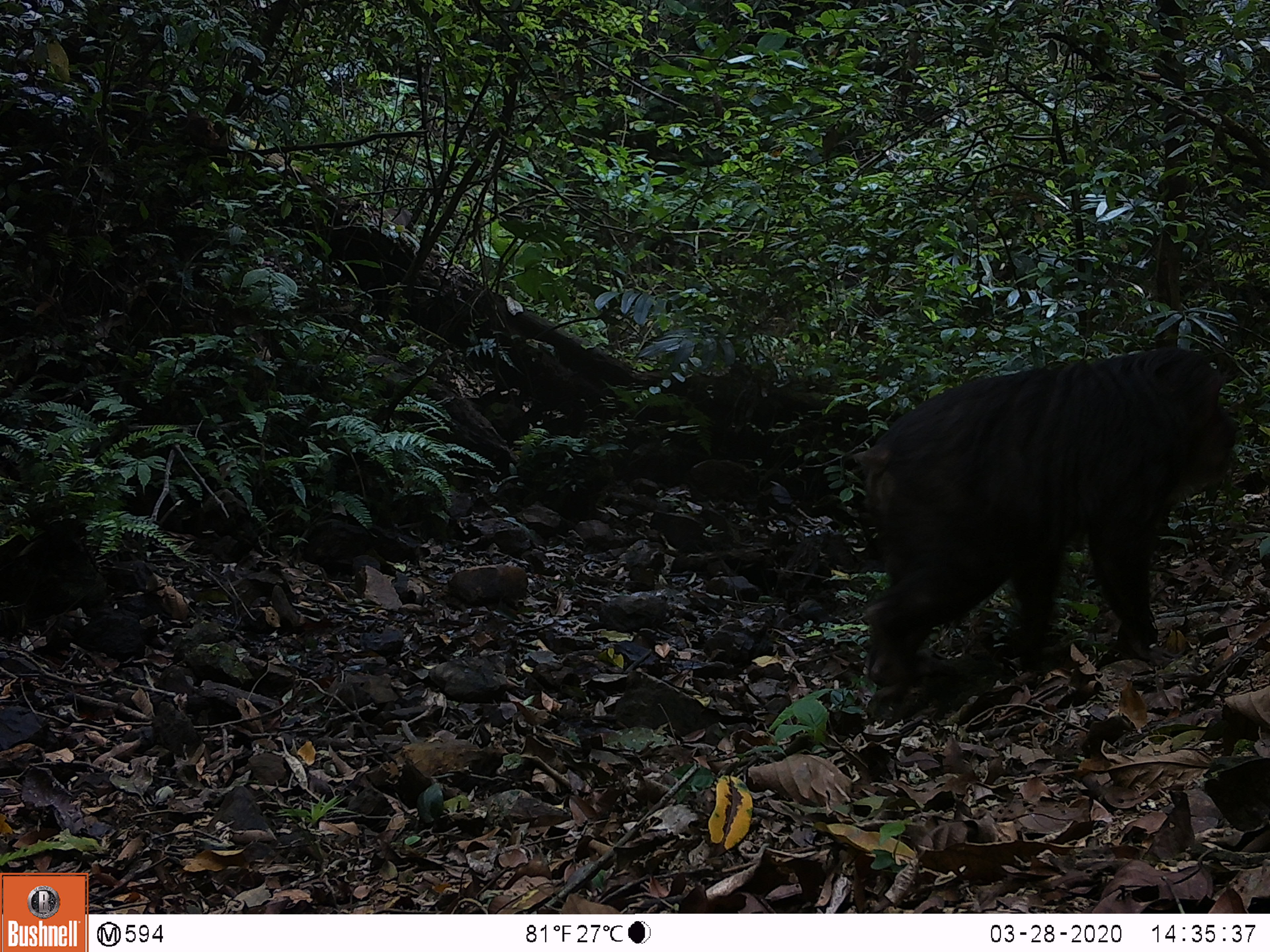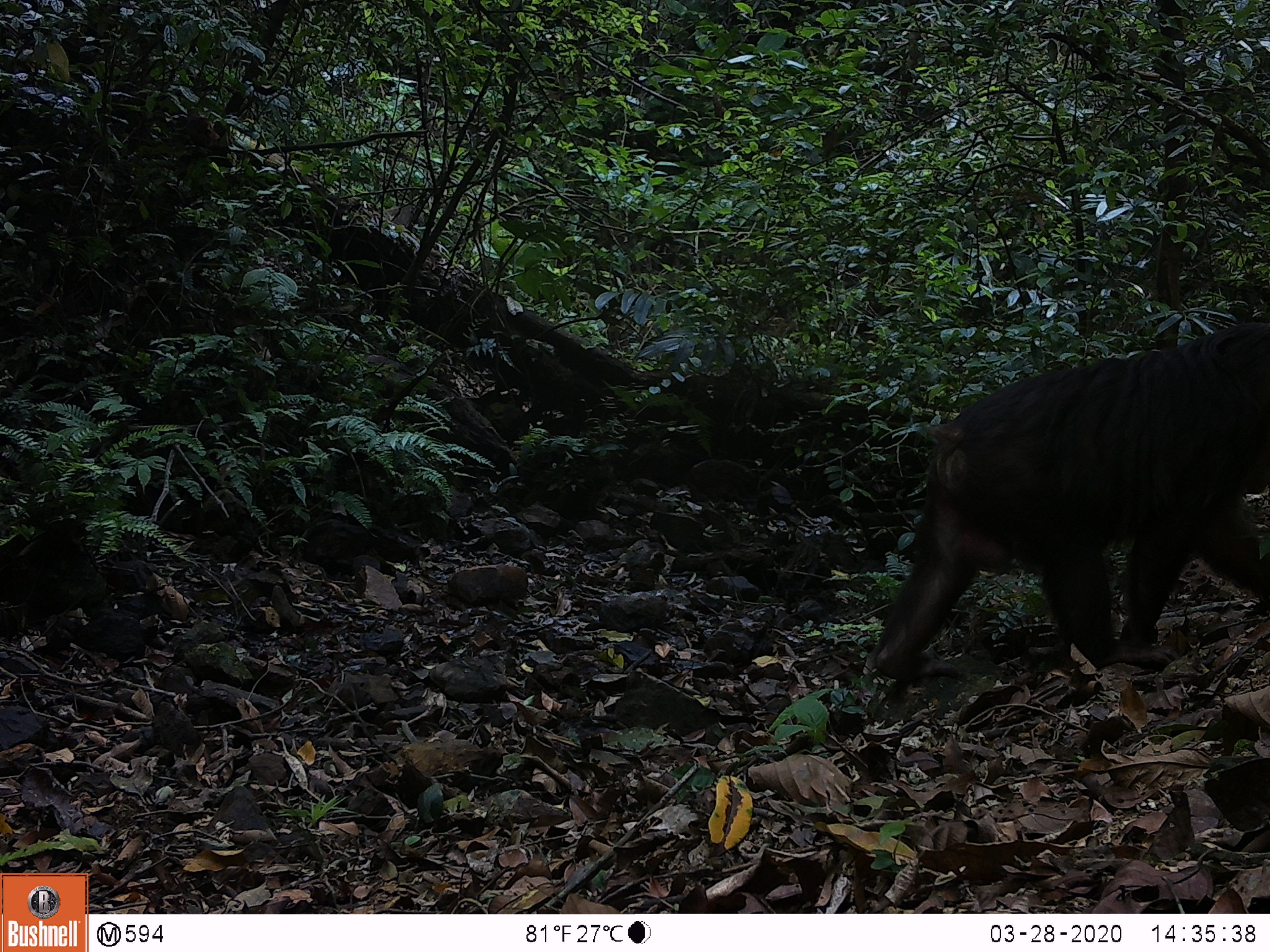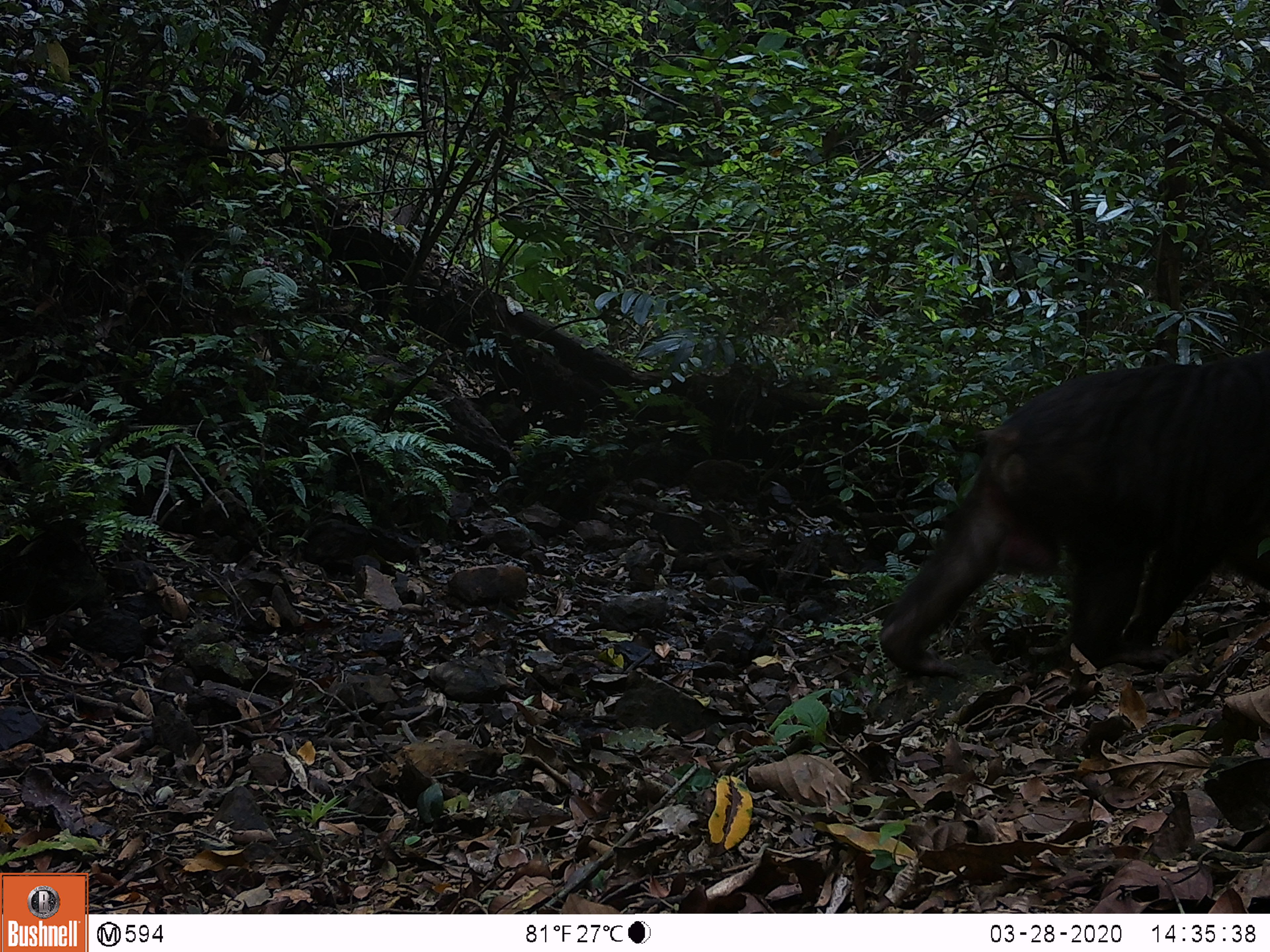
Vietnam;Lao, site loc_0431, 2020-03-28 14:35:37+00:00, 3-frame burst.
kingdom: Animalia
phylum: Chordata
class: Mammalia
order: Primates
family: Cercopithecidae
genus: Macaca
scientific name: Macaca arctoides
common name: stump-tailed macaque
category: stump tailed macaque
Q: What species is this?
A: Stump tailed macaque (stump-tailed macaque) (Macaca arctoides).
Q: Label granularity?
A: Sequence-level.